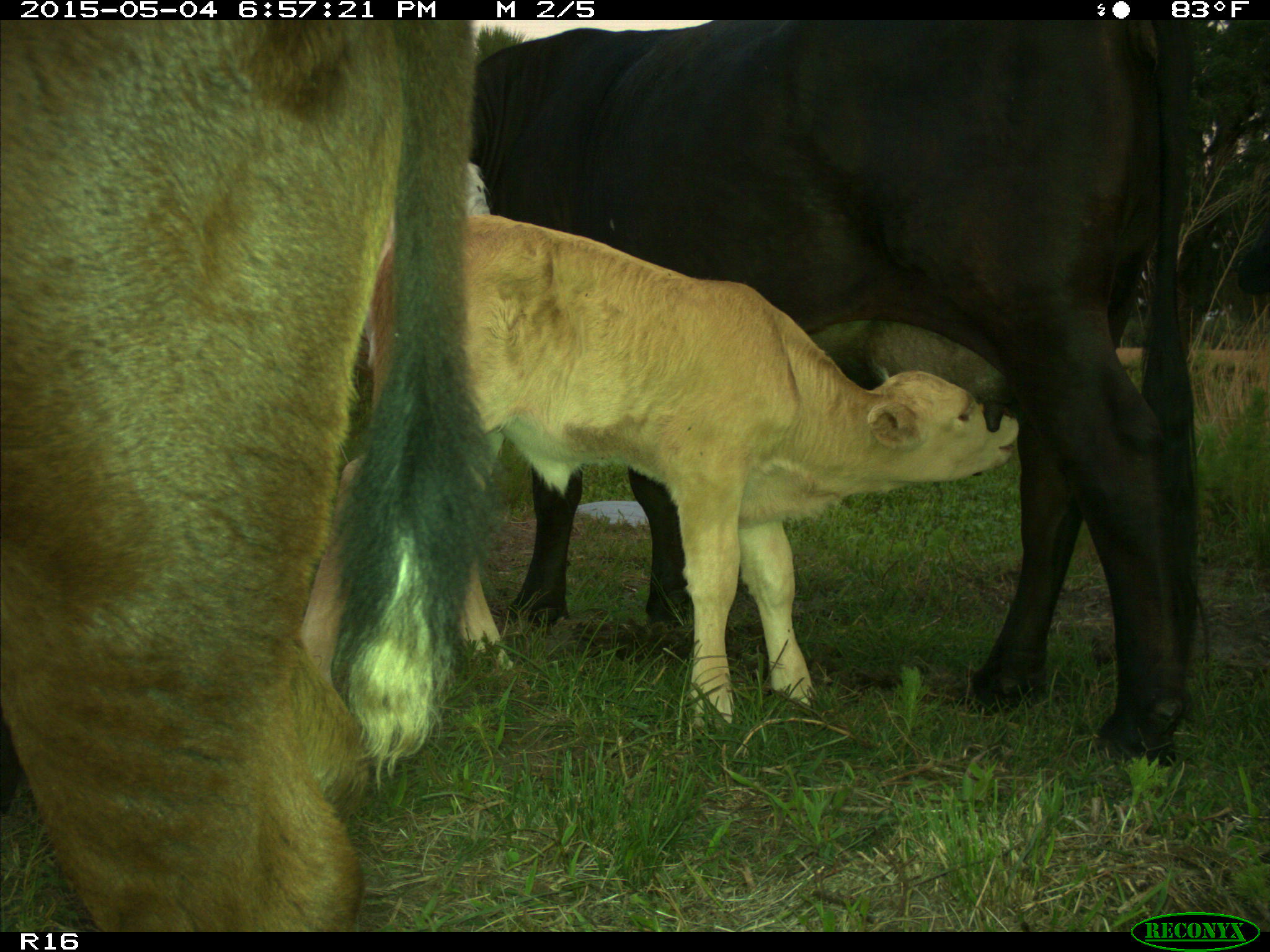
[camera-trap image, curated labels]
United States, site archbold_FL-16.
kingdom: Animalia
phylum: Chordata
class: Mammalia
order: Artiodactyla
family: Bovidae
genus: Bos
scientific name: Bos taurus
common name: domestic cow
Bos taurus (domestic cow).